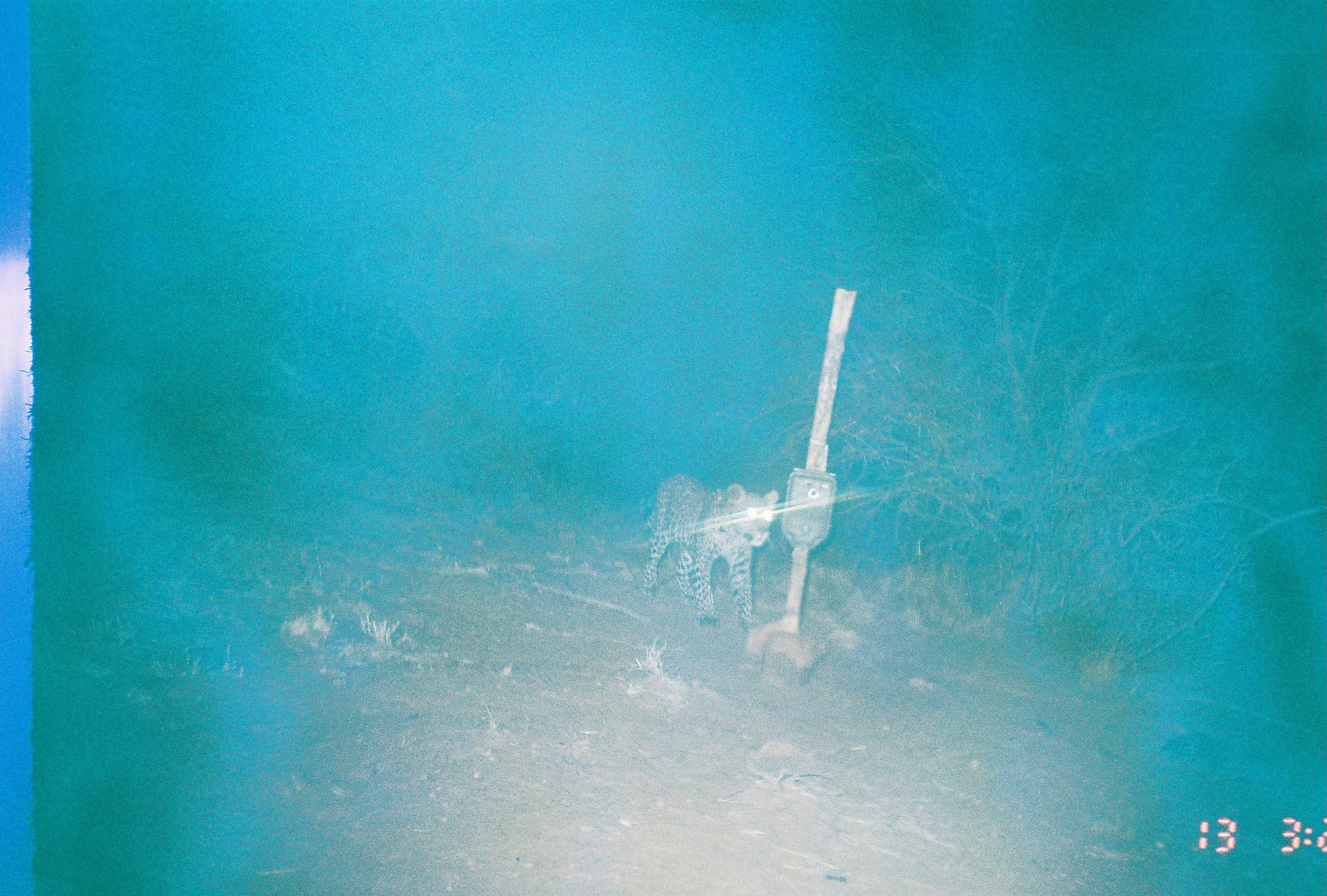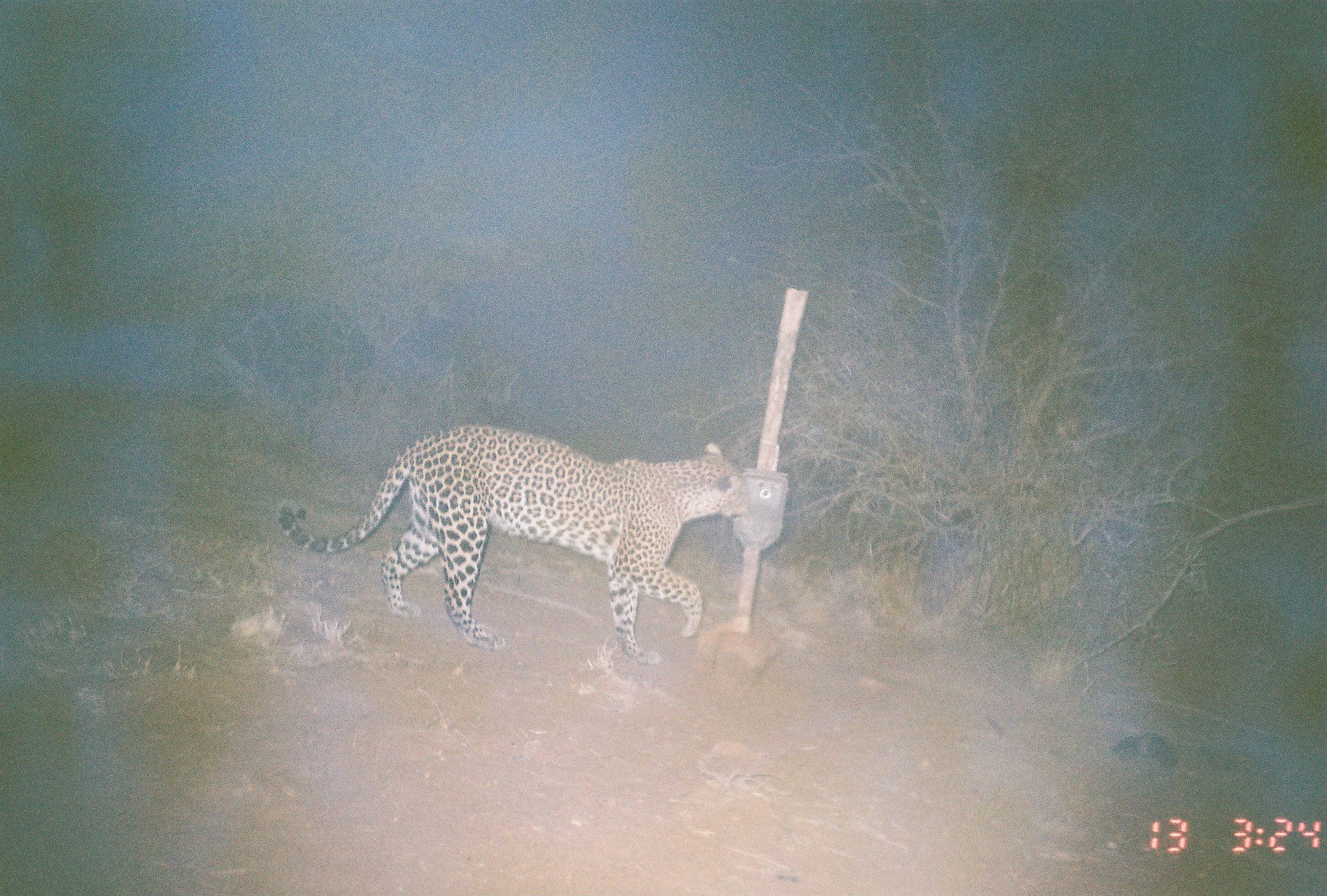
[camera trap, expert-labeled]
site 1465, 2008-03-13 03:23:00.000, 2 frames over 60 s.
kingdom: Animalia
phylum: Chordata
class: Mammalia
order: Carnivora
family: Felidae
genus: Panthera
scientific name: Panthera pardus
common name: leopard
Panthera pardus (leopard), count 1.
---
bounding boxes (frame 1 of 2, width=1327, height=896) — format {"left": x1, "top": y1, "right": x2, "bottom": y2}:
panthera pardus: {"left": 641, "top": 472, "right": 778, "bottom": 626}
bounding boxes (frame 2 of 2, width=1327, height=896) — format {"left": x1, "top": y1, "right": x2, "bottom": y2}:
panthera pardus: {"left": 275, "top": 423, "right": 751, "bottom": 664}